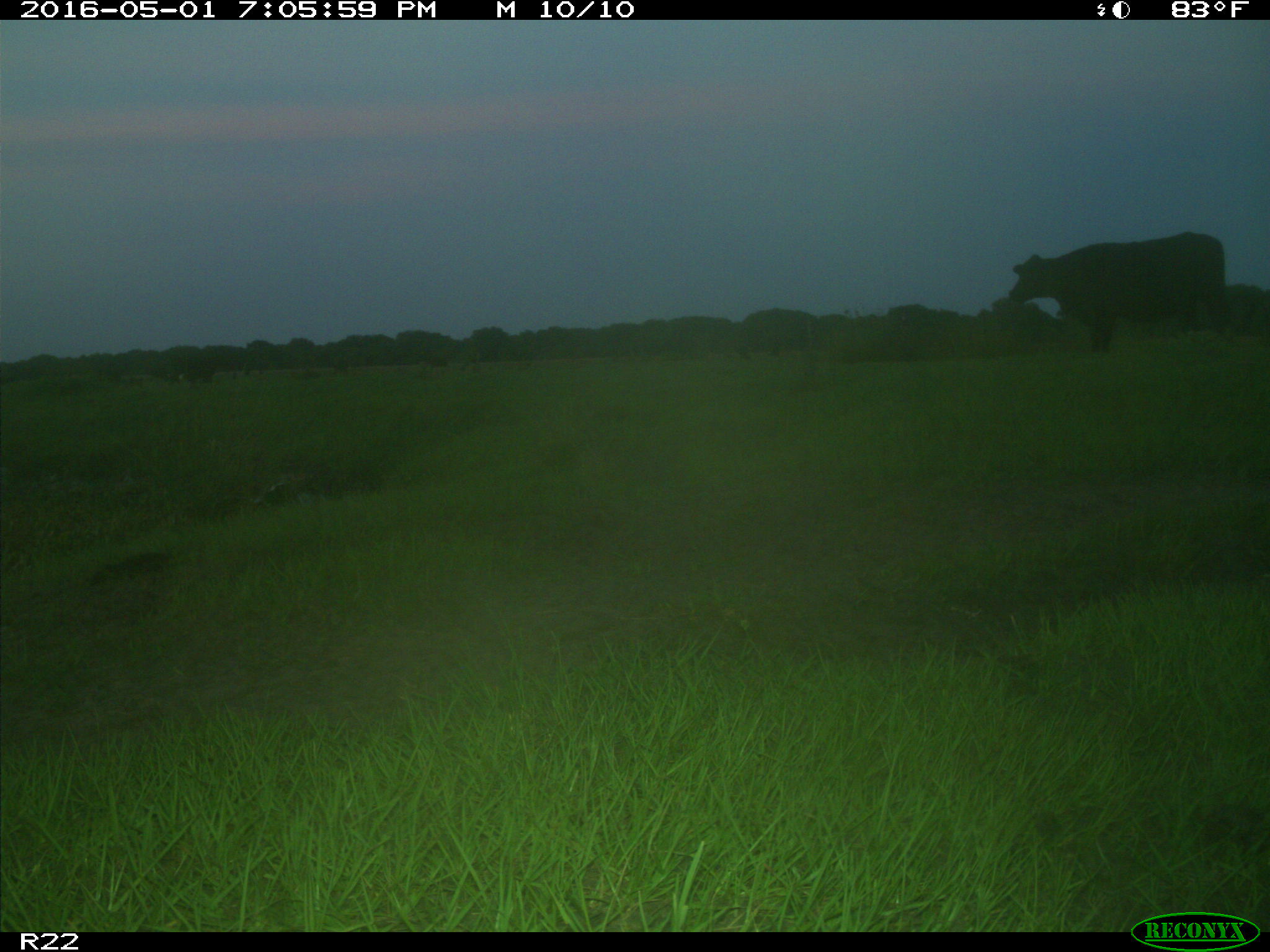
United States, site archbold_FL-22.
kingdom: Animalia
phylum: Chordata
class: Mammalia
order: Artiodactyla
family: Bovidae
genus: Bos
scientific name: Bos taurus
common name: domestic cow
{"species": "Bos taurus (domestic cow)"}